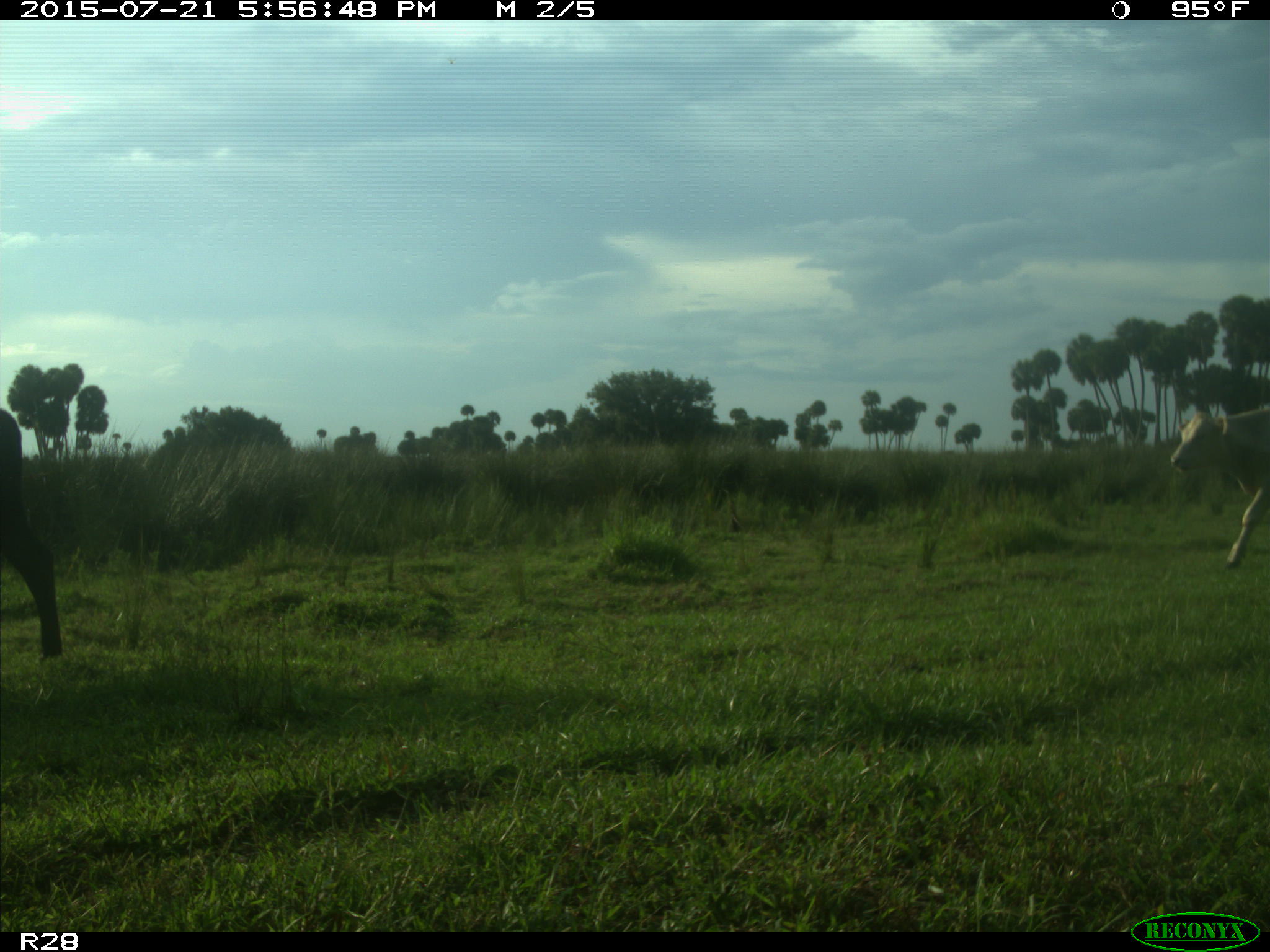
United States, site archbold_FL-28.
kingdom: Animalia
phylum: Chordata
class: Mammalia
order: Artiodactyla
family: Bovidae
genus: Bos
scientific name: Bos taurus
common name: domestic cow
Bos taurus (domestic cow).